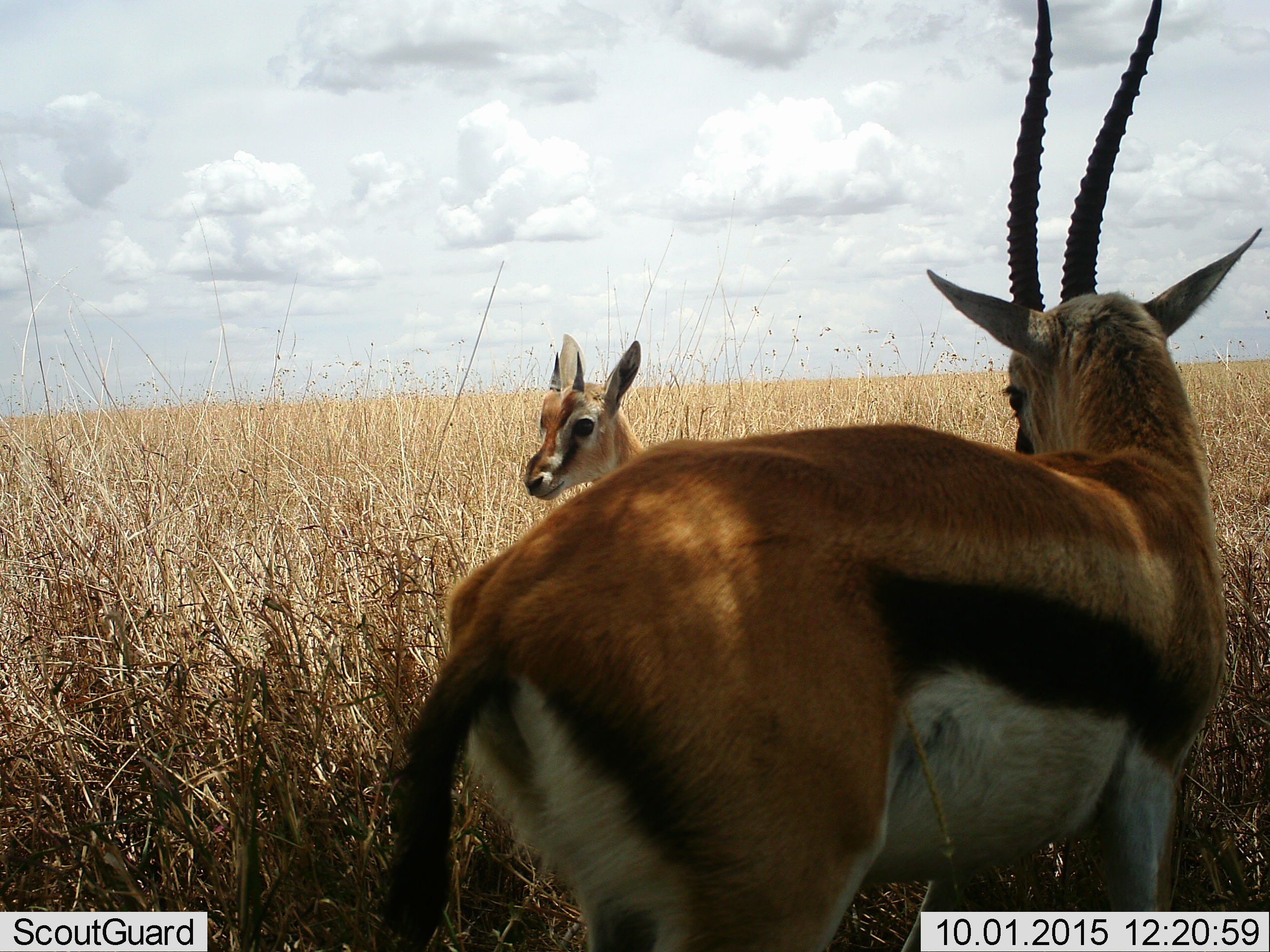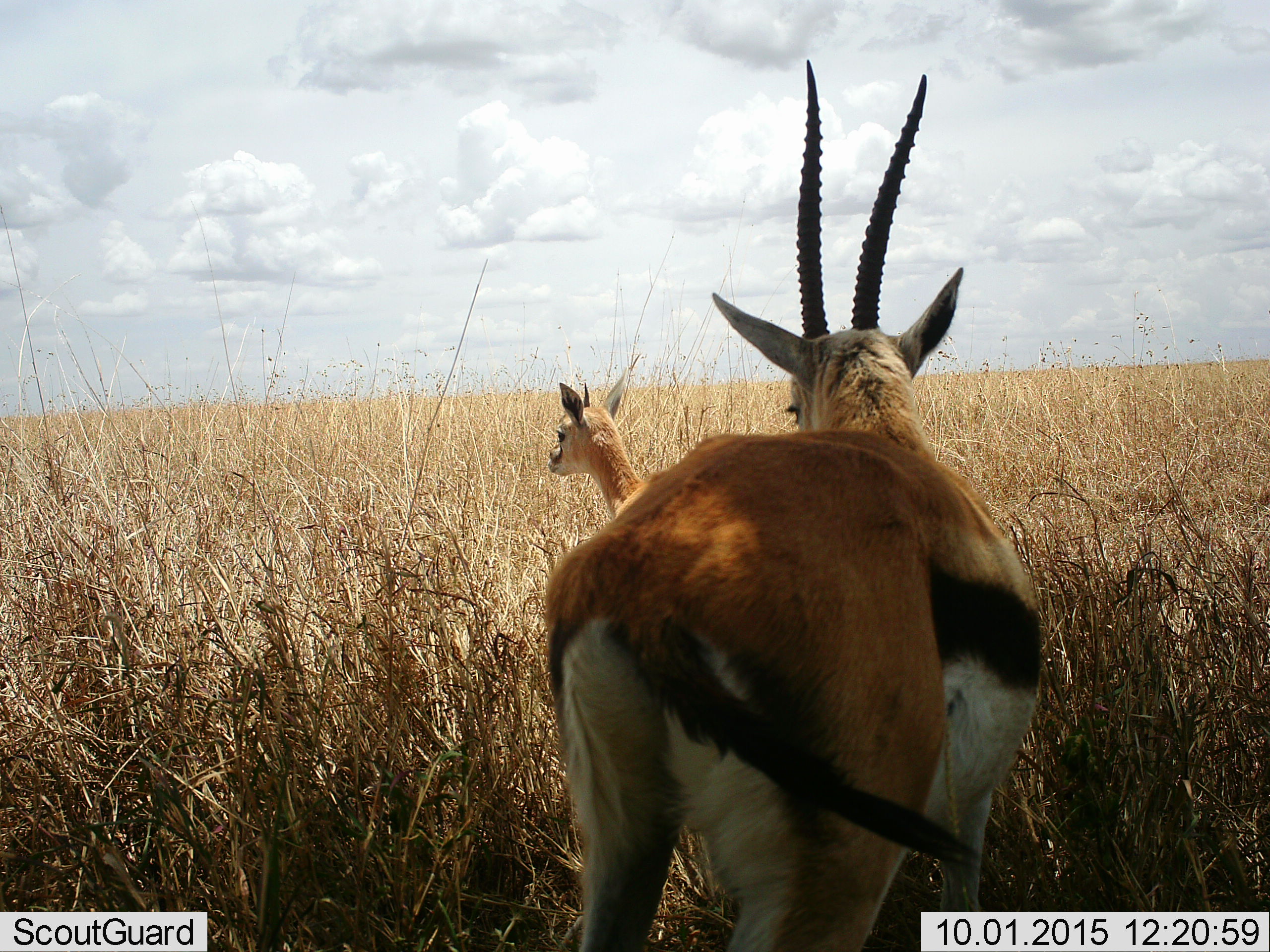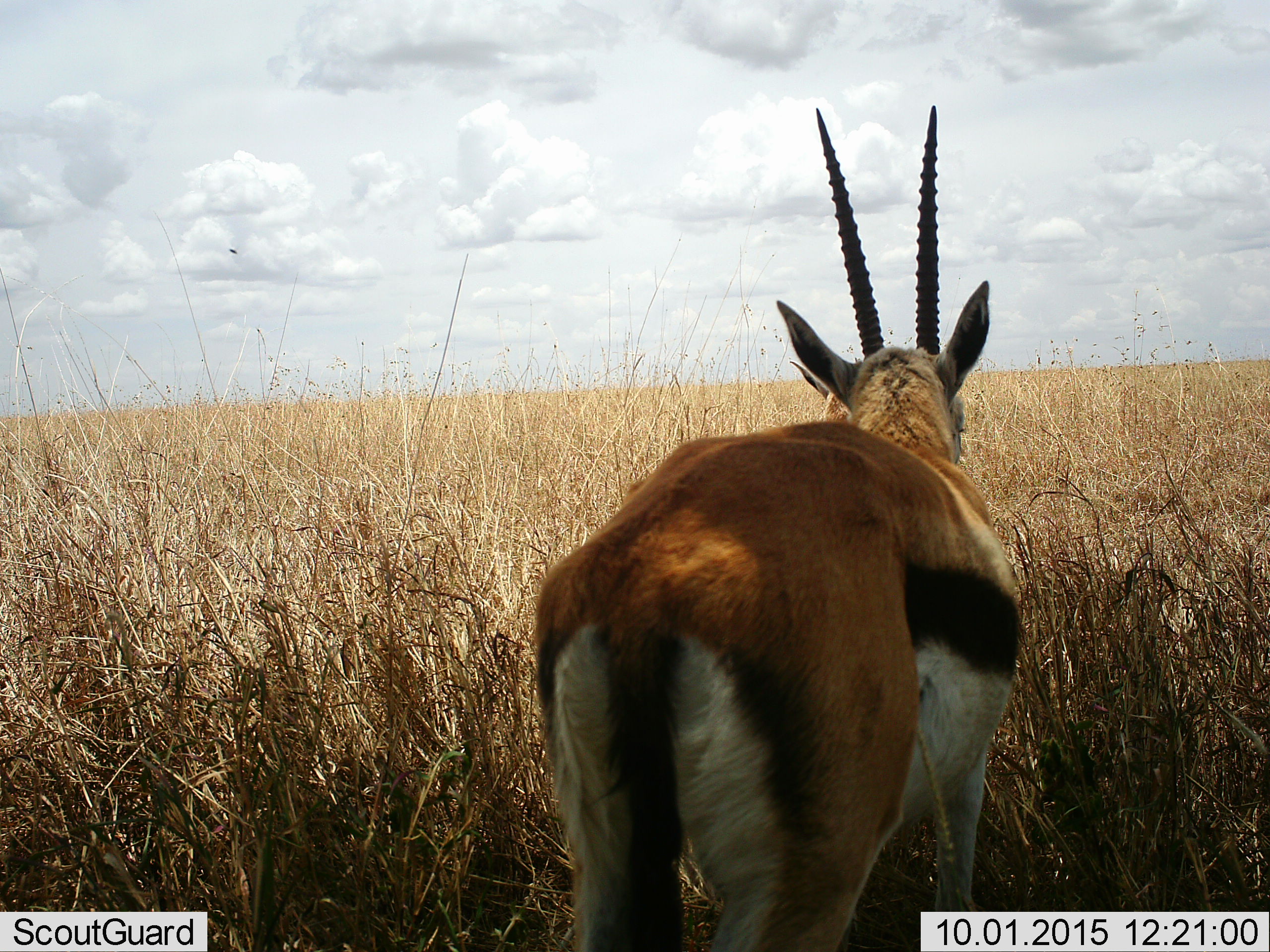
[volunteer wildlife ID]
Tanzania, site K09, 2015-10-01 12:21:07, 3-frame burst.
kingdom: Animalia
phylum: Chordata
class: Mammalia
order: Artiodactyla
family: Bovidae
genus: Eudorcas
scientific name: Eudorcas thomsonii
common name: thomson's gazelle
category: gazellethomsons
Gazellethomsons (thomson's gazelle) (Eudorcas thomsonii), count 2. Behavior (volunteer vote fractions): standing 89%, resting 0%, moving 22%, interacting 11%. Young present (vote fraction): 67%. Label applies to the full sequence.